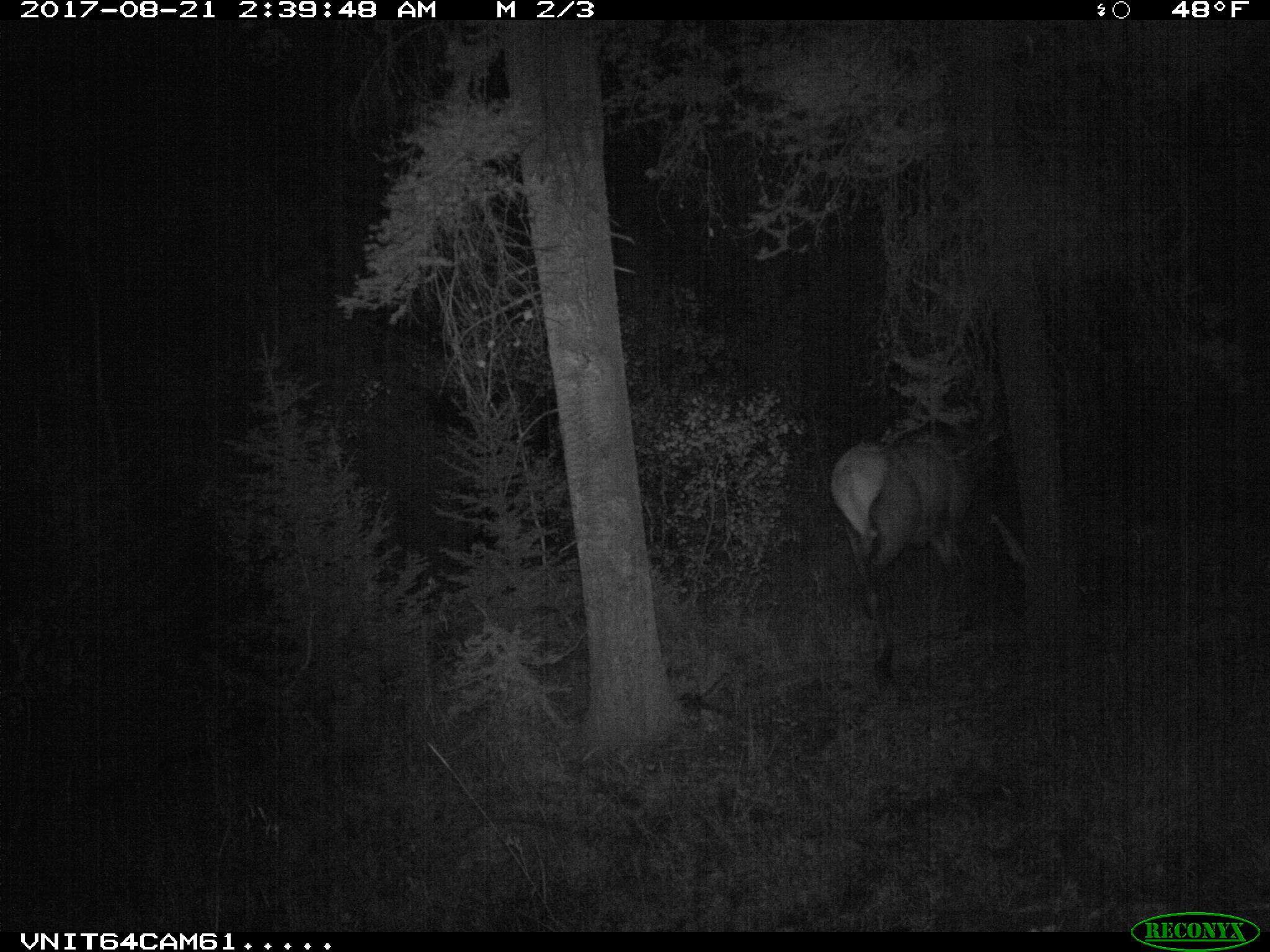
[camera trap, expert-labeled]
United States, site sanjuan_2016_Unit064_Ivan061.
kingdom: Animalia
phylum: Chordata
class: Mammalia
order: Artiodactyla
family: Cervidae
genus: Cervus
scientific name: Cervus elaphus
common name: red deer